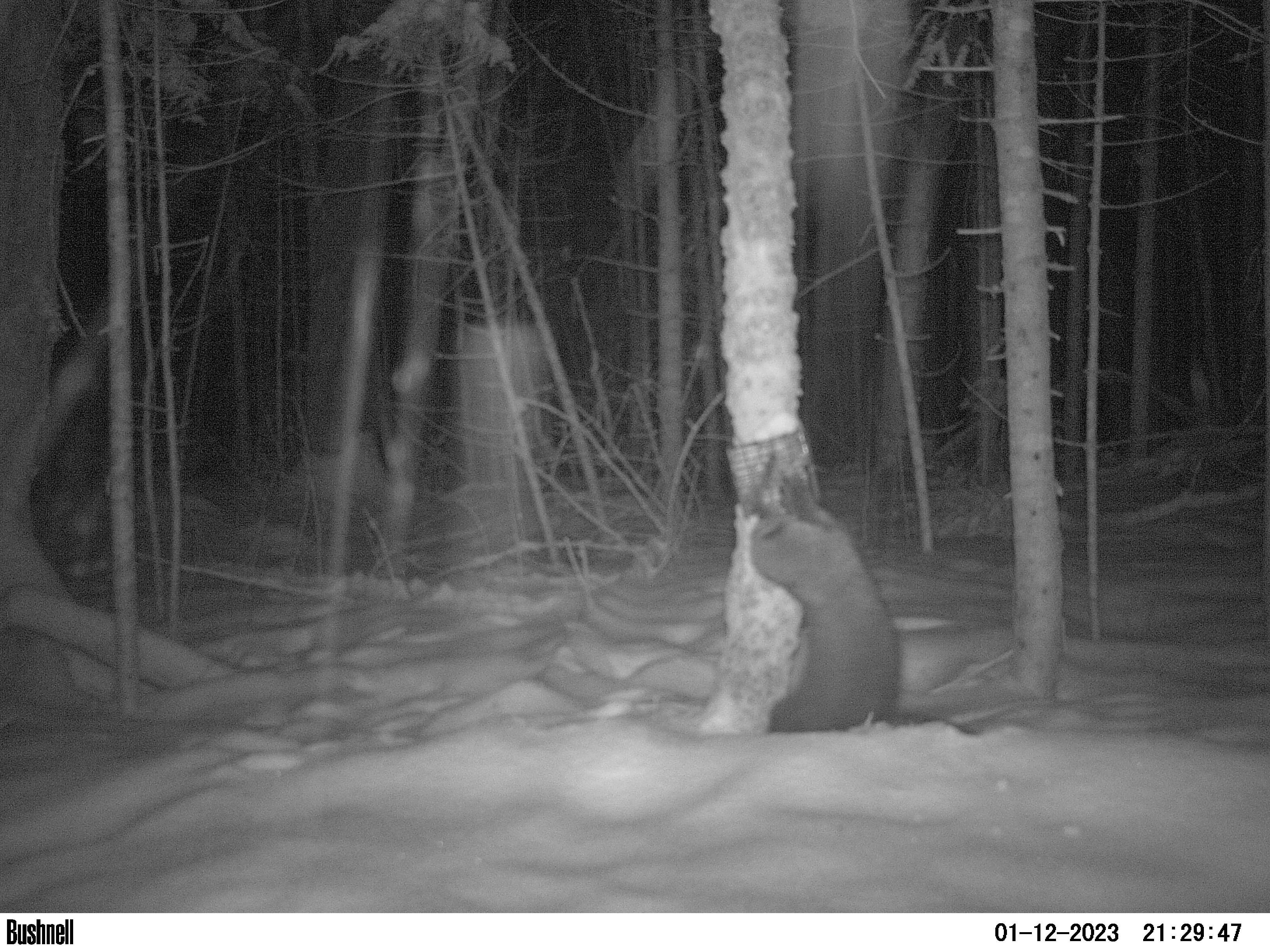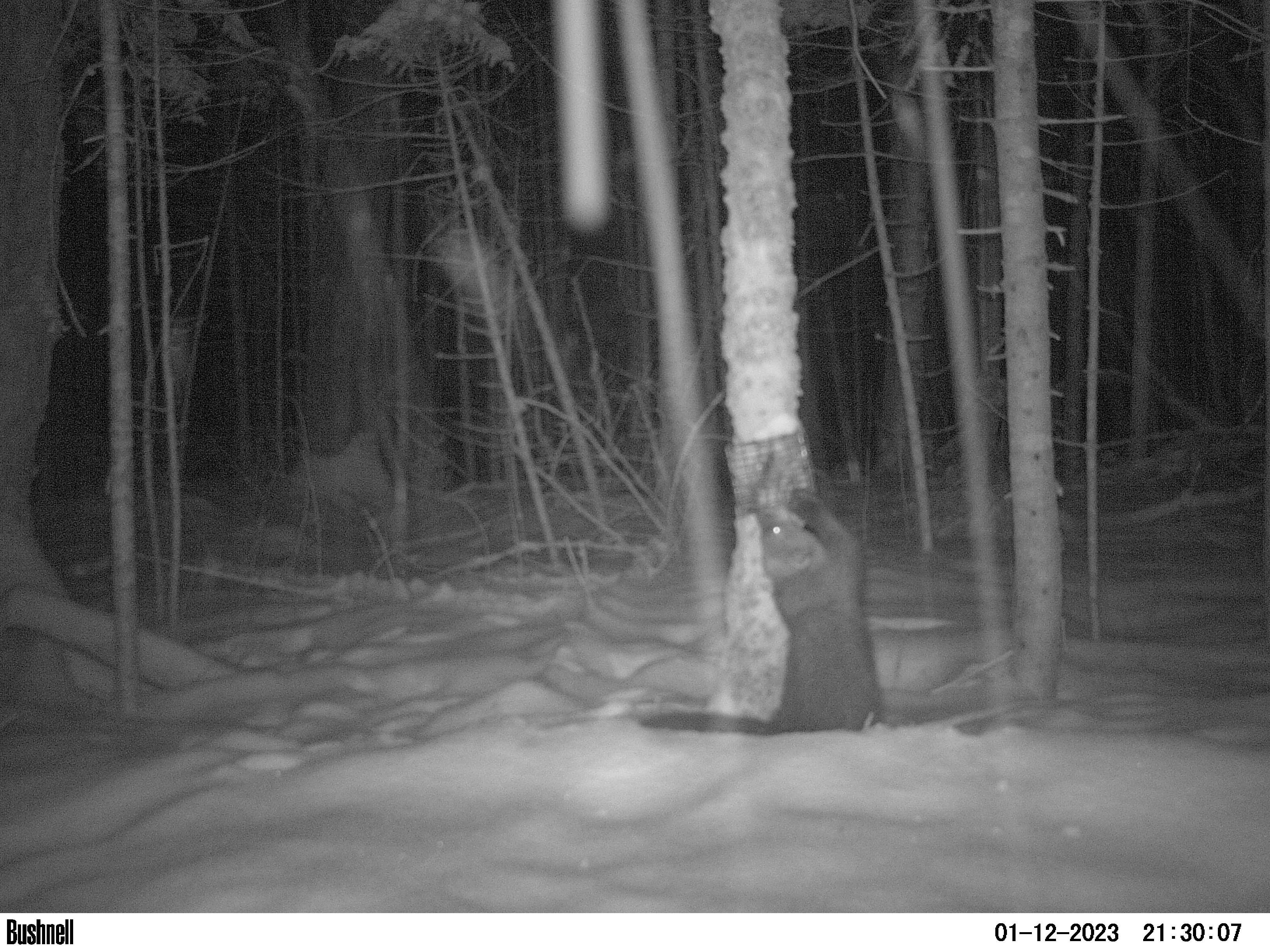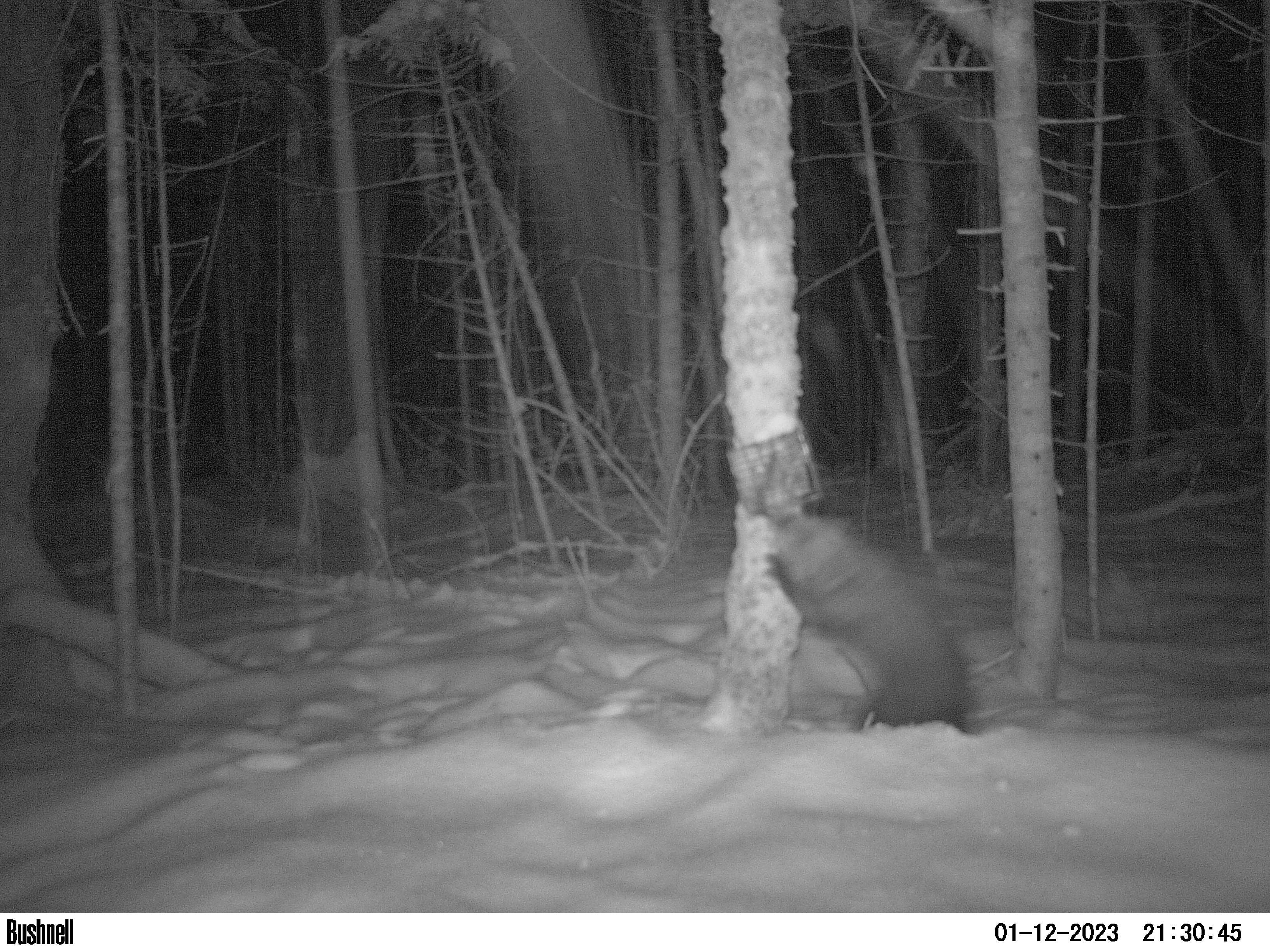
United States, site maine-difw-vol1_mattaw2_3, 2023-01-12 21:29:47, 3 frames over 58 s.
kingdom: Animalia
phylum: Chordata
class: Mammalia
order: Carnivora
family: Mustelidae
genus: Pekania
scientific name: Pekania pennanti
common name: fisher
Fisher (Pekania pennanti).